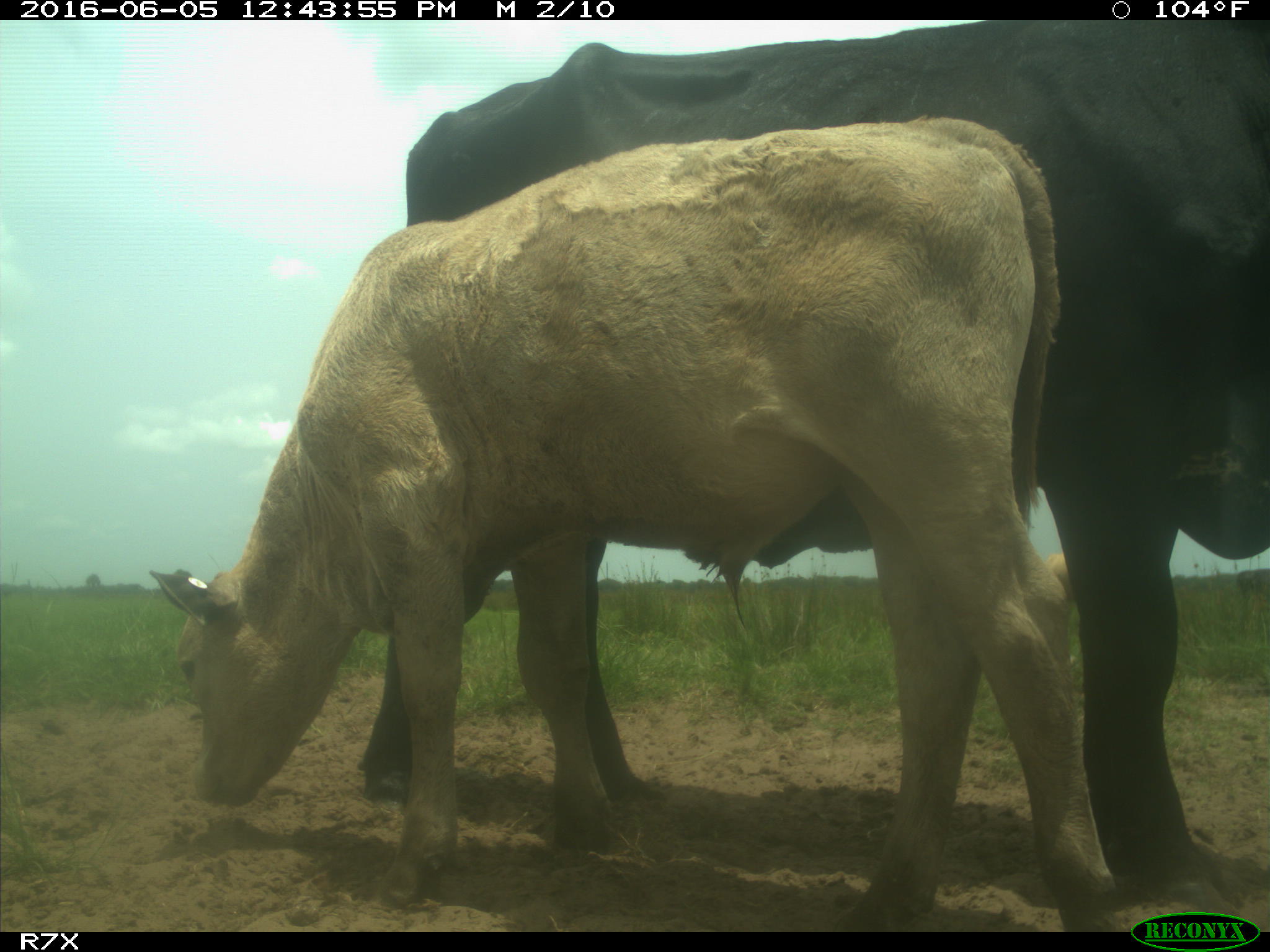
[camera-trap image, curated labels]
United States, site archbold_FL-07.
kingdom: Animalia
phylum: Chordata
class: Mammalia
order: Artiodactyla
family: Bovidae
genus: Bos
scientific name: Bos taurus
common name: domestic cow